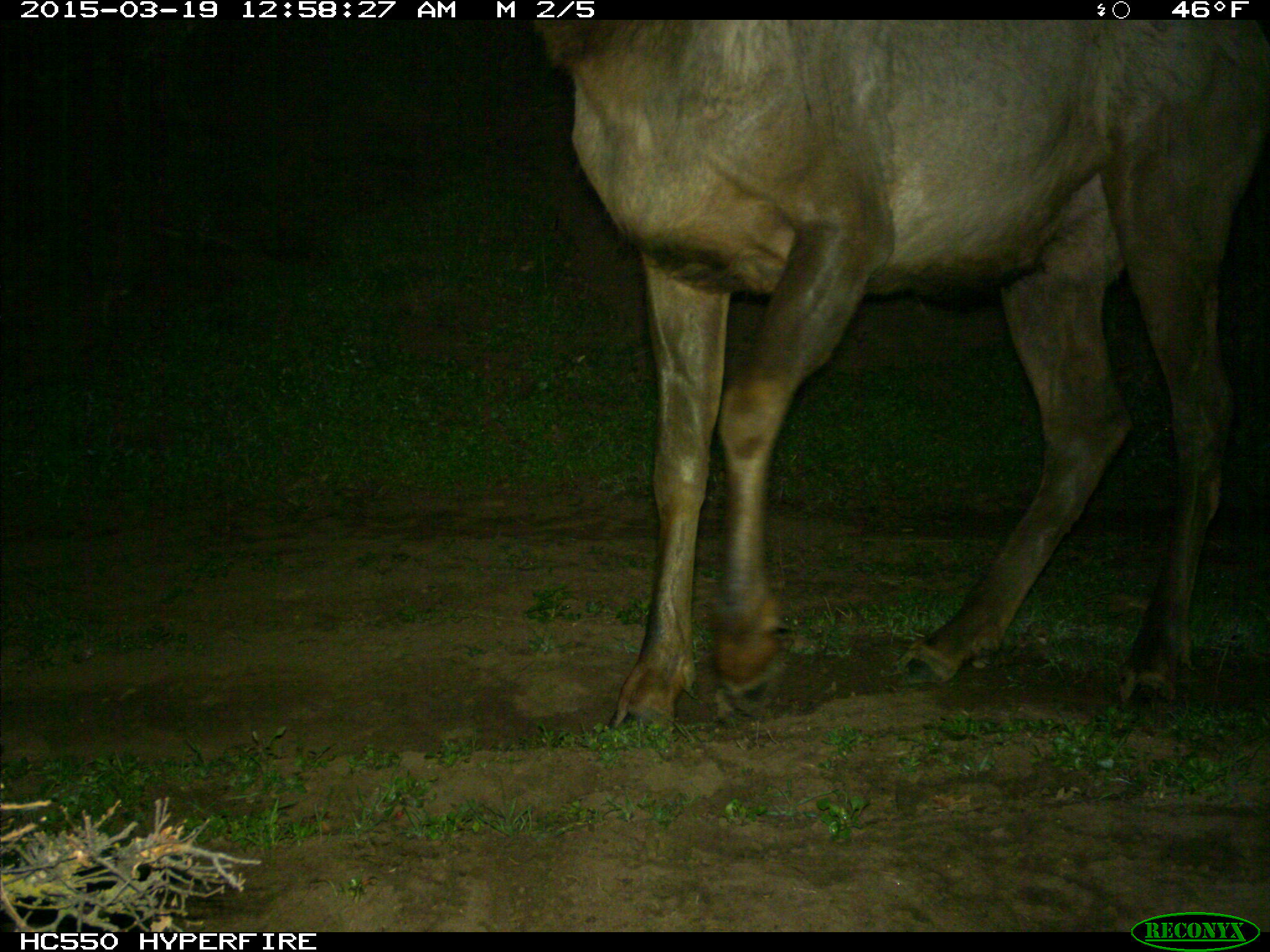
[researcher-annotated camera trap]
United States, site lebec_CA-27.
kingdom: Animalia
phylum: Chordata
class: Mammalia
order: Artiodactyla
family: Cervidae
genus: Cervus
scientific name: Cervus canadensis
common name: elk